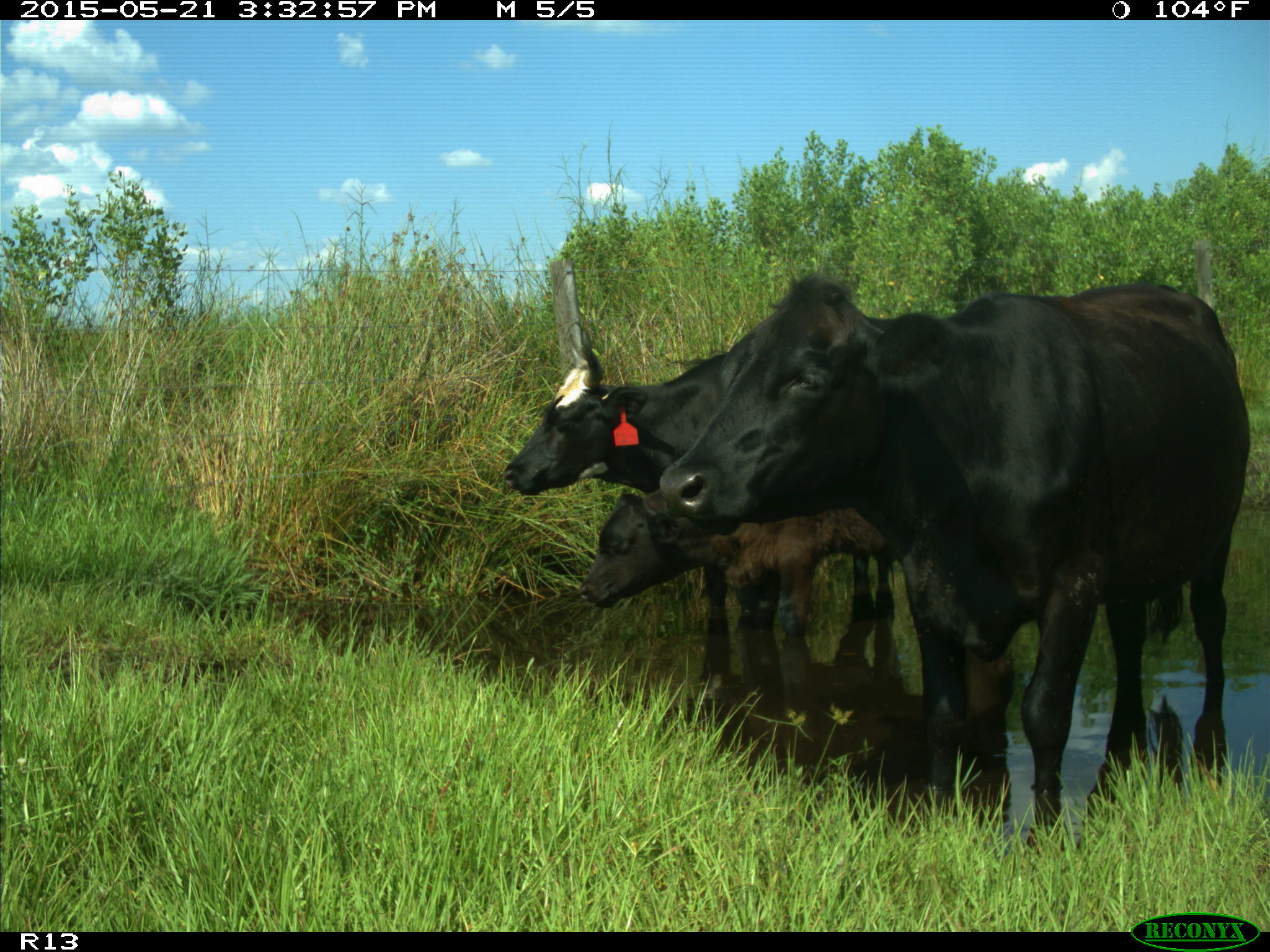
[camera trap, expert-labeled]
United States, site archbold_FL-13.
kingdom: Animalia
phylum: Chordata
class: Mammalia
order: Artiodactyla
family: Bovidae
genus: Bos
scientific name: Bos taurus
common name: domestic cow